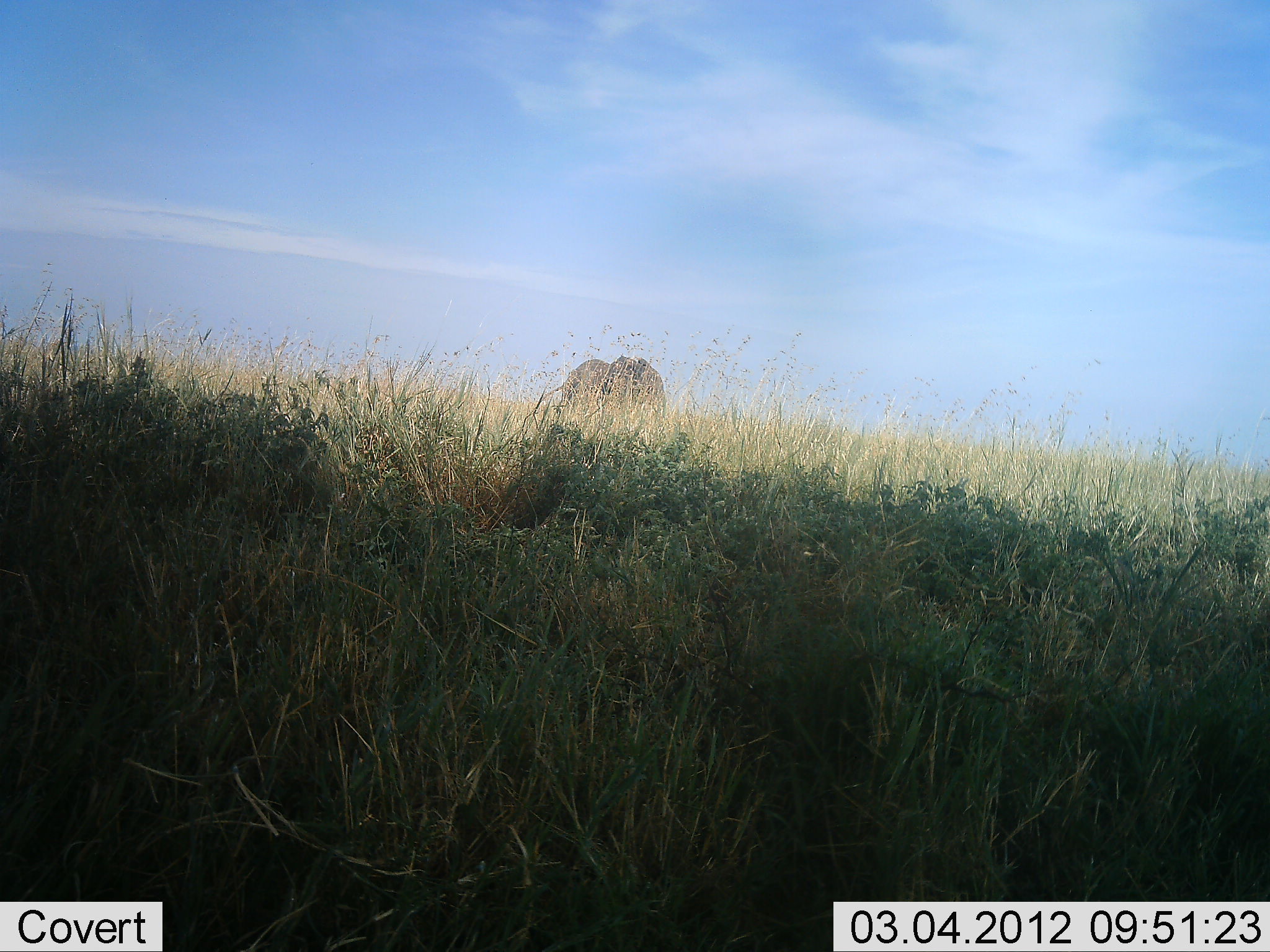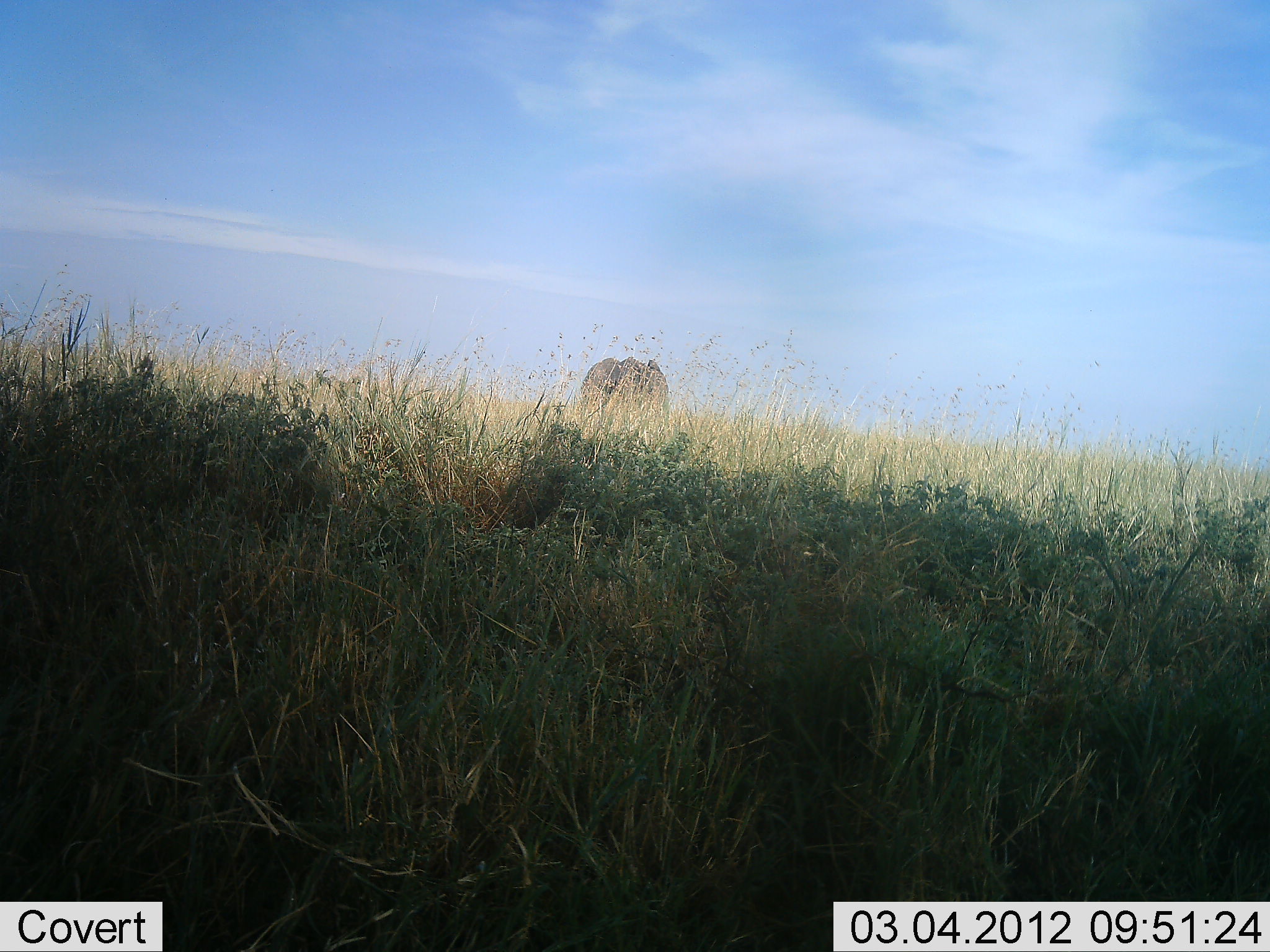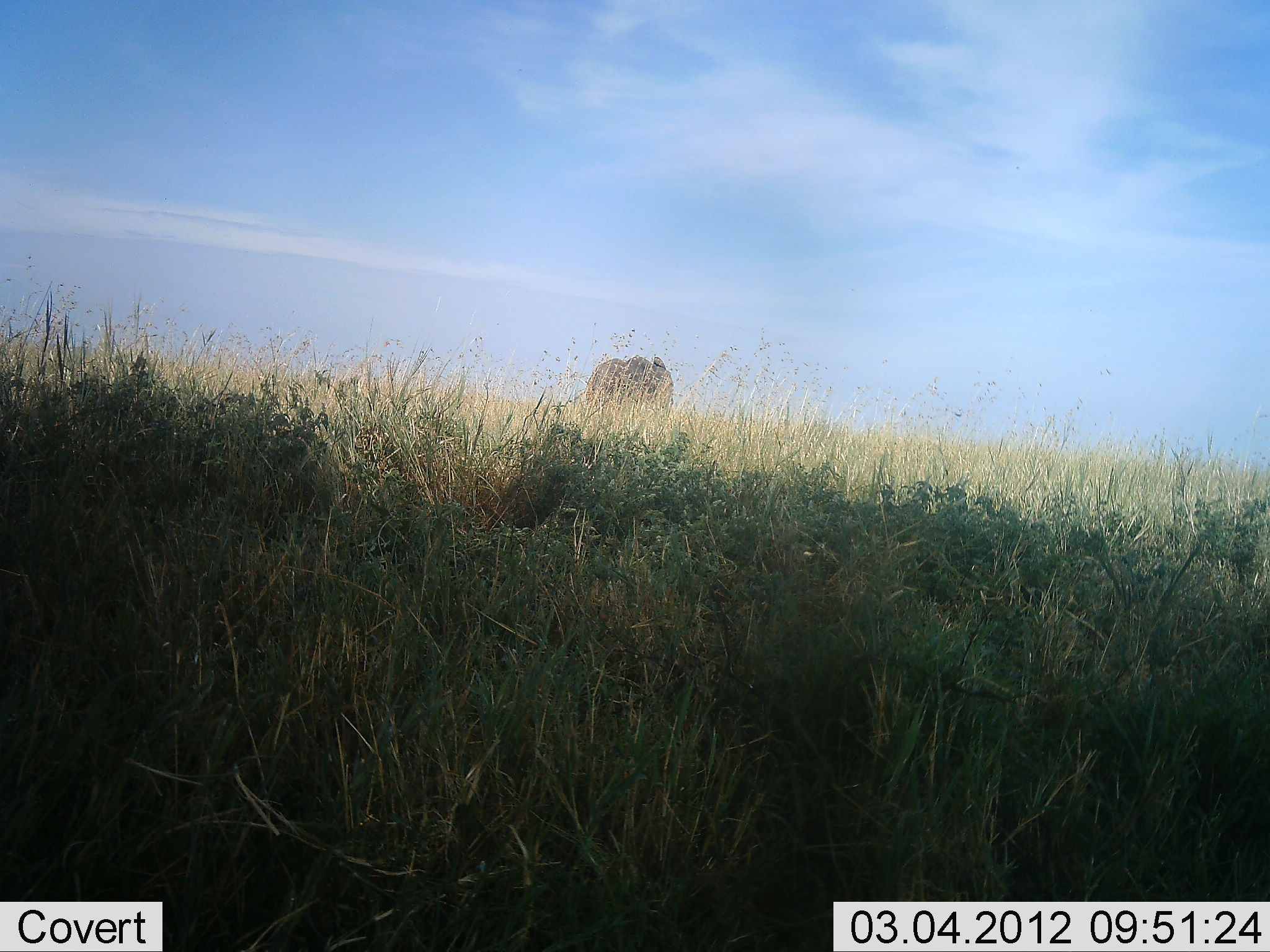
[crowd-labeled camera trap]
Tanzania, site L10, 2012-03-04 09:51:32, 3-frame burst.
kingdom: Animalia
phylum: Chordata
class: Mammalia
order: Proboscidea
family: Elephantidae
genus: Loxodonta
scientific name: Loxodonta africana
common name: african bush elephant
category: elephant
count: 1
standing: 67%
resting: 0%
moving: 39%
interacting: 0%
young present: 6%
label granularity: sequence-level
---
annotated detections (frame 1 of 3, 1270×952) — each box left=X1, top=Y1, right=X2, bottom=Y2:
animal: left=540, top=354, right=668, bottom=422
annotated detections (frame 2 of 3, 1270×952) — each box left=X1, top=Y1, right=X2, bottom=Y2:
animal: left=579, top=356, right=671, bottom=423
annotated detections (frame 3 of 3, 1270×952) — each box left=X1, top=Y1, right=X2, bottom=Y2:
animal: left=583, top=353, right=679, bottom=422